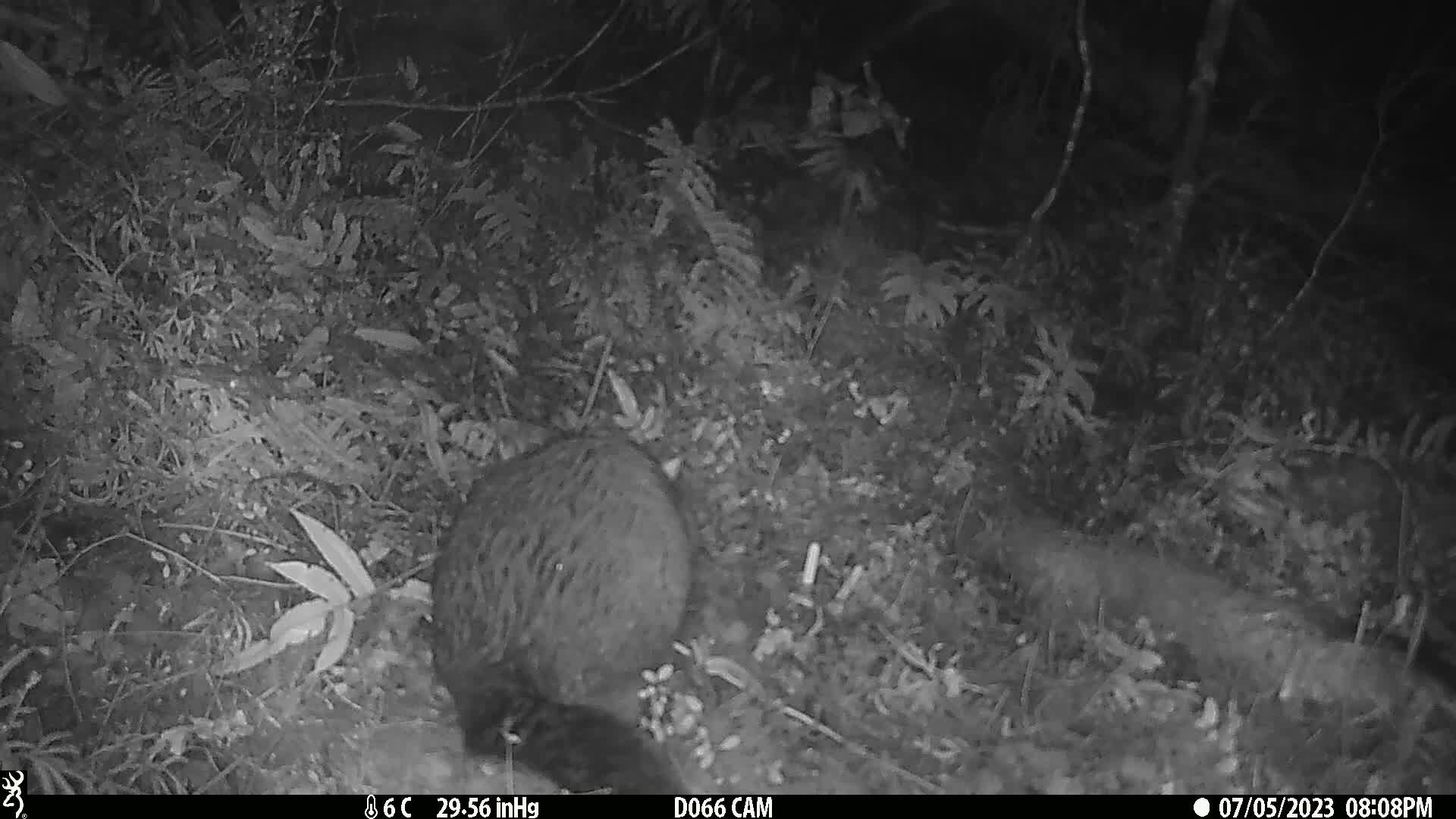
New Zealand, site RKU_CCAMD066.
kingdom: Animalia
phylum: Chordata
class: Mammalia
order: Diprotodontia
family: Phalangeridae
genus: Trichosurus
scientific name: Trichosurus vulpecula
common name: common brushtail possum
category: possum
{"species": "possum (common brushtail possum) (Trichosurus vulpecula)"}